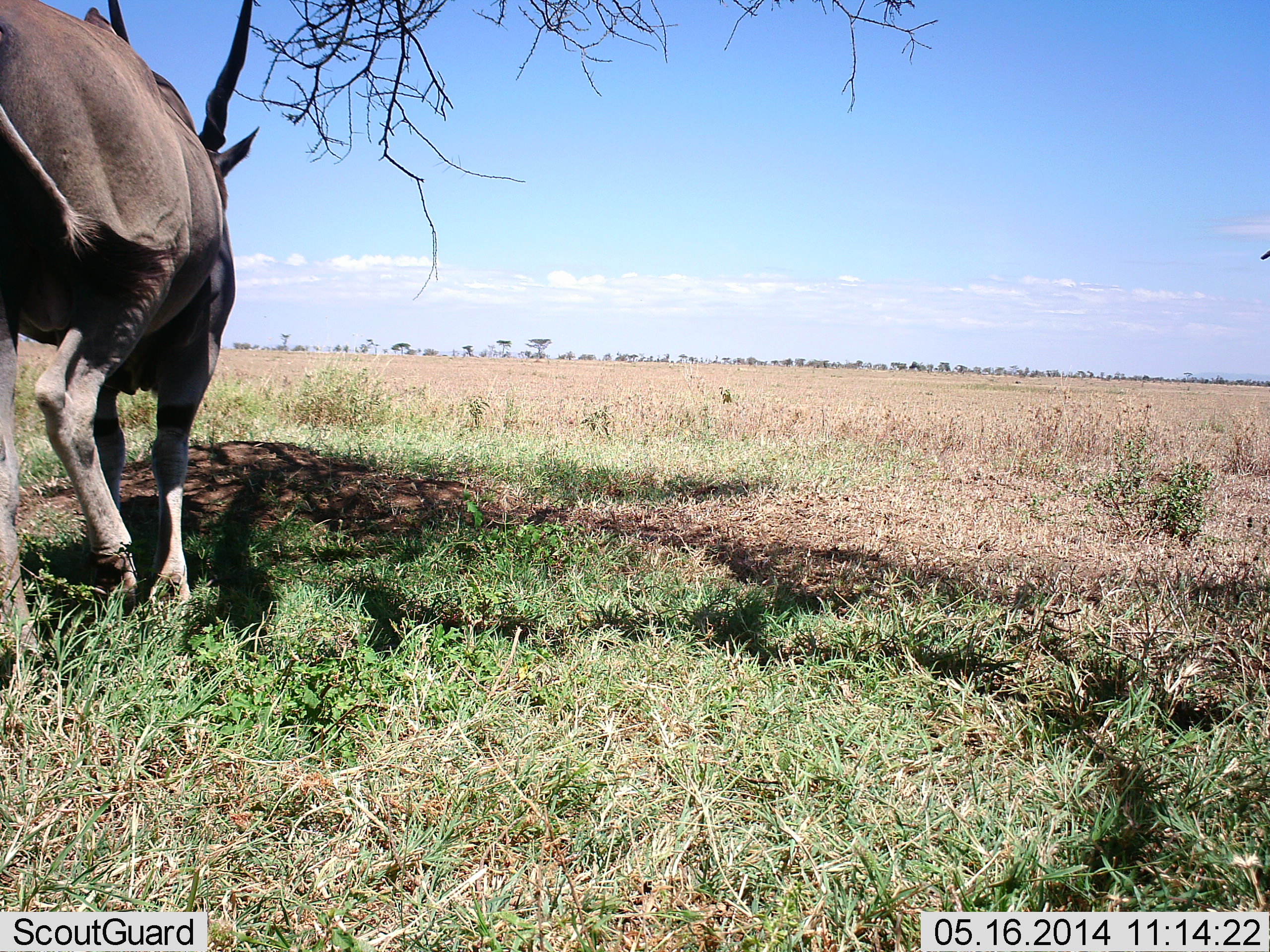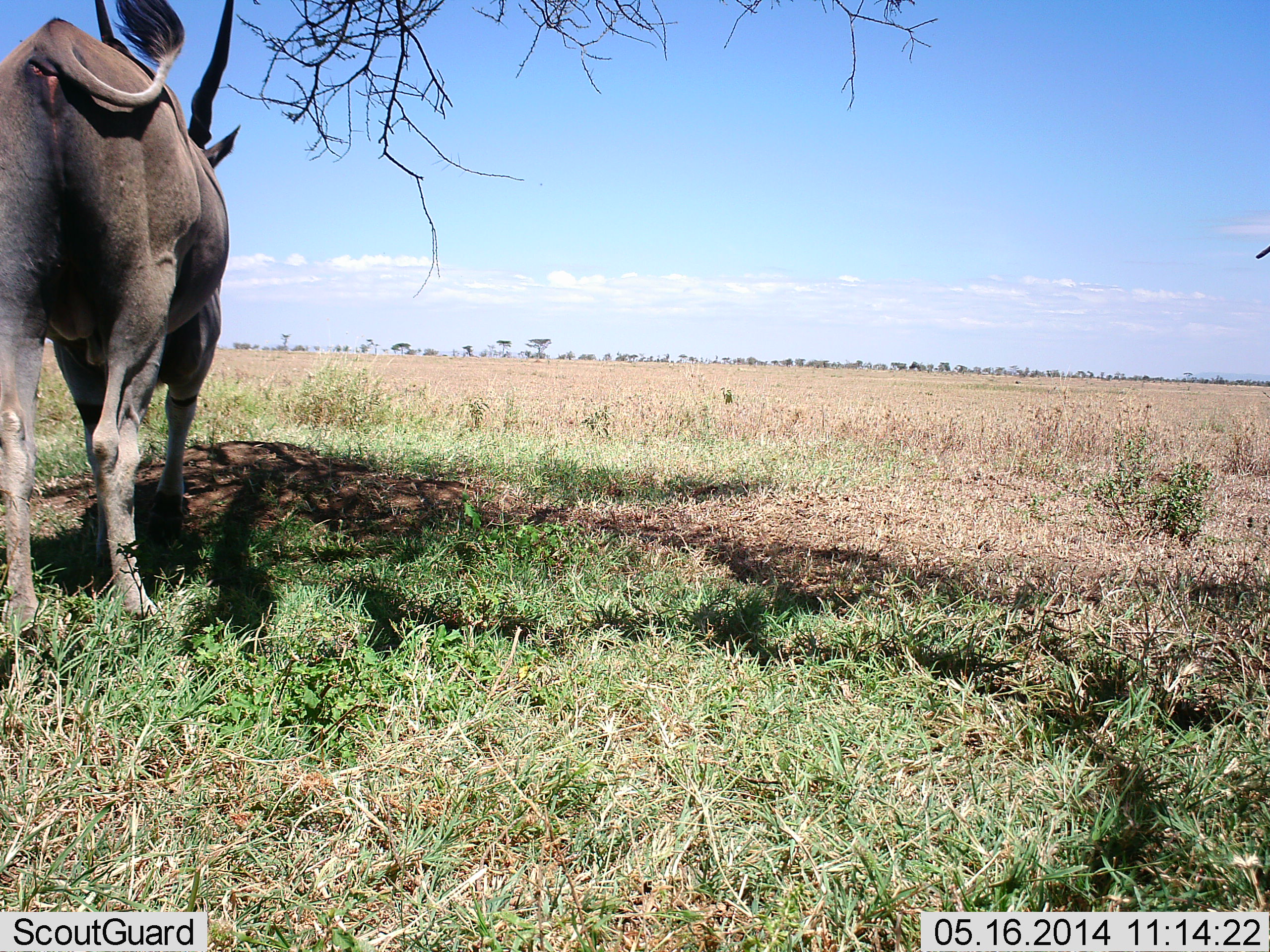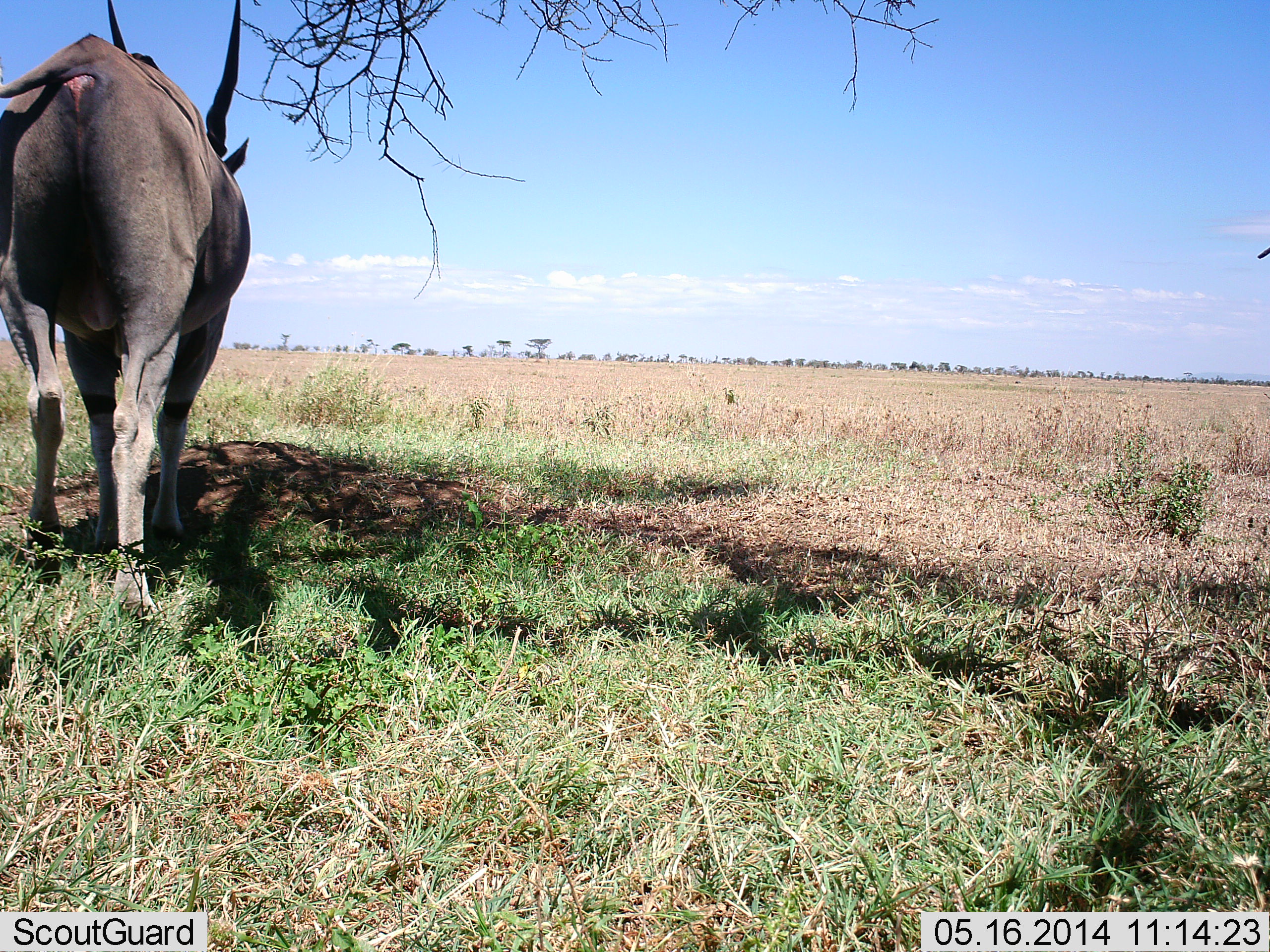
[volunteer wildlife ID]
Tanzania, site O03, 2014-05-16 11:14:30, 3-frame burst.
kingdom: Animalia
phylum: Chordata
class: Mammalia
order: Artiodactyla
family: Bovidae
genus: Tragelaphus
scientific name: Tragelaphus oryx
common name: eland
Eland (Tragelaphus oryx), count 1. Behavior (volunteer vote fractions): standing 50%, resting 0%, moving 50%, interacting 0%. Young present (vote fraction): 0%. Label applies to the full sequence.